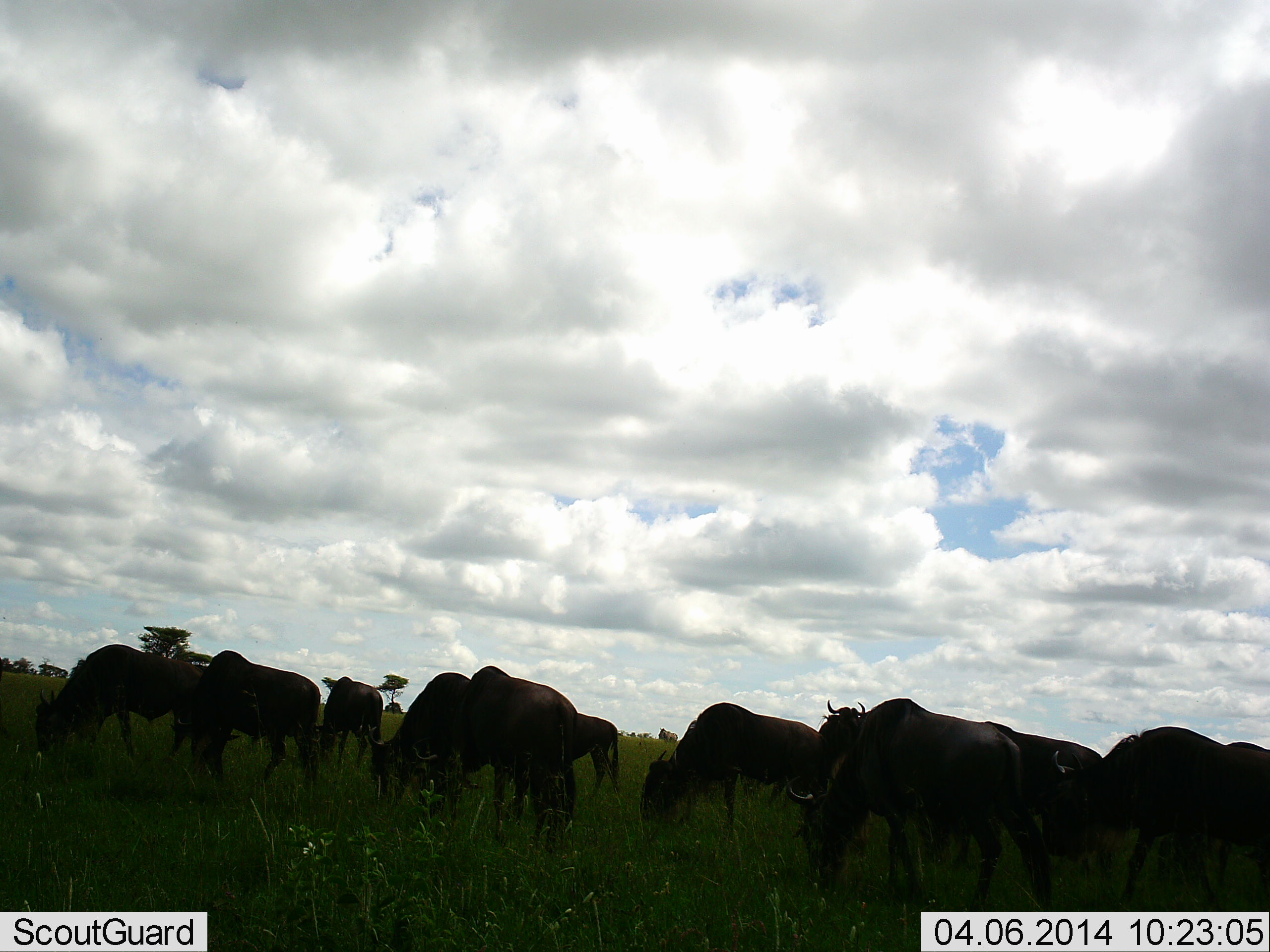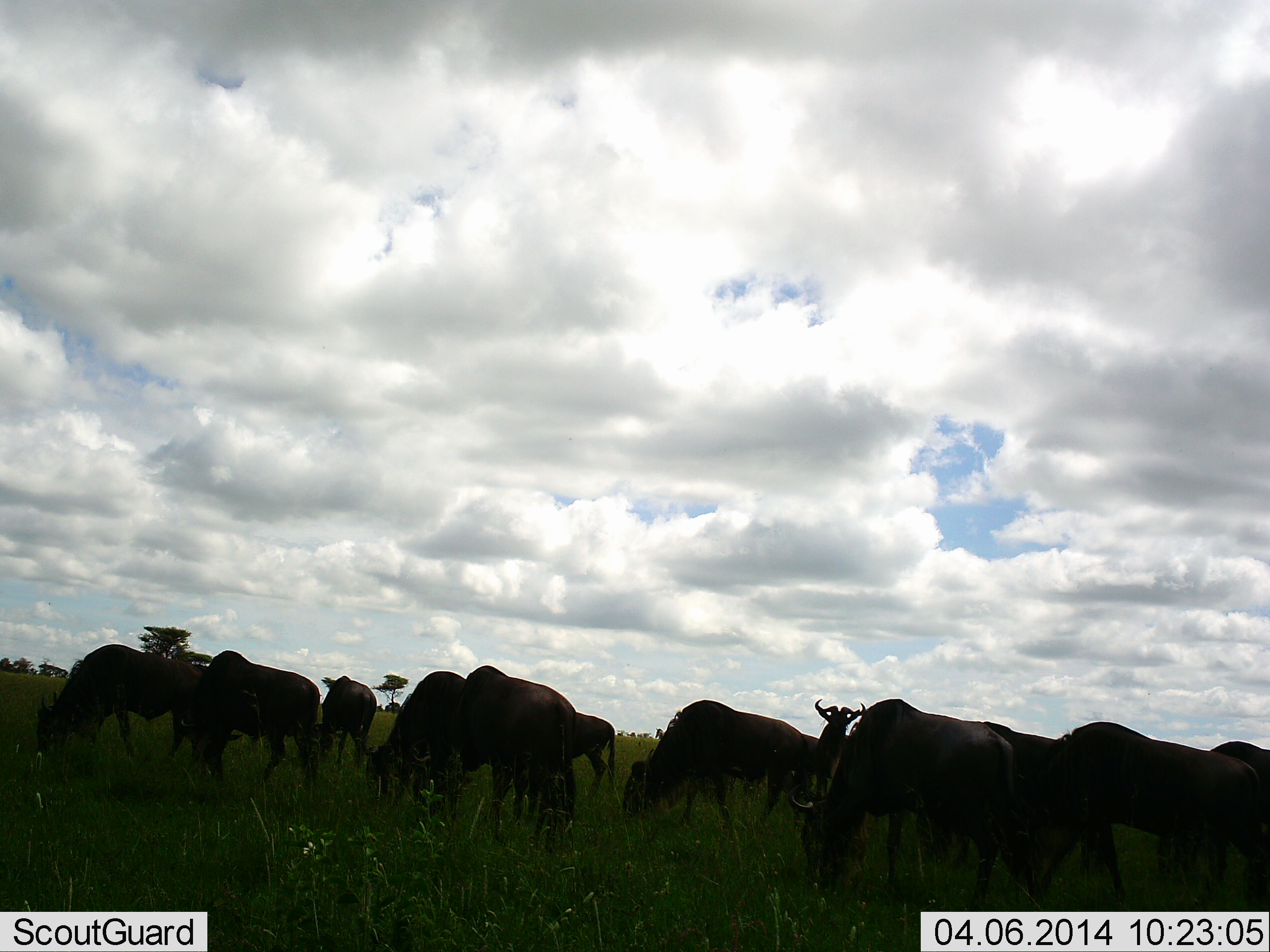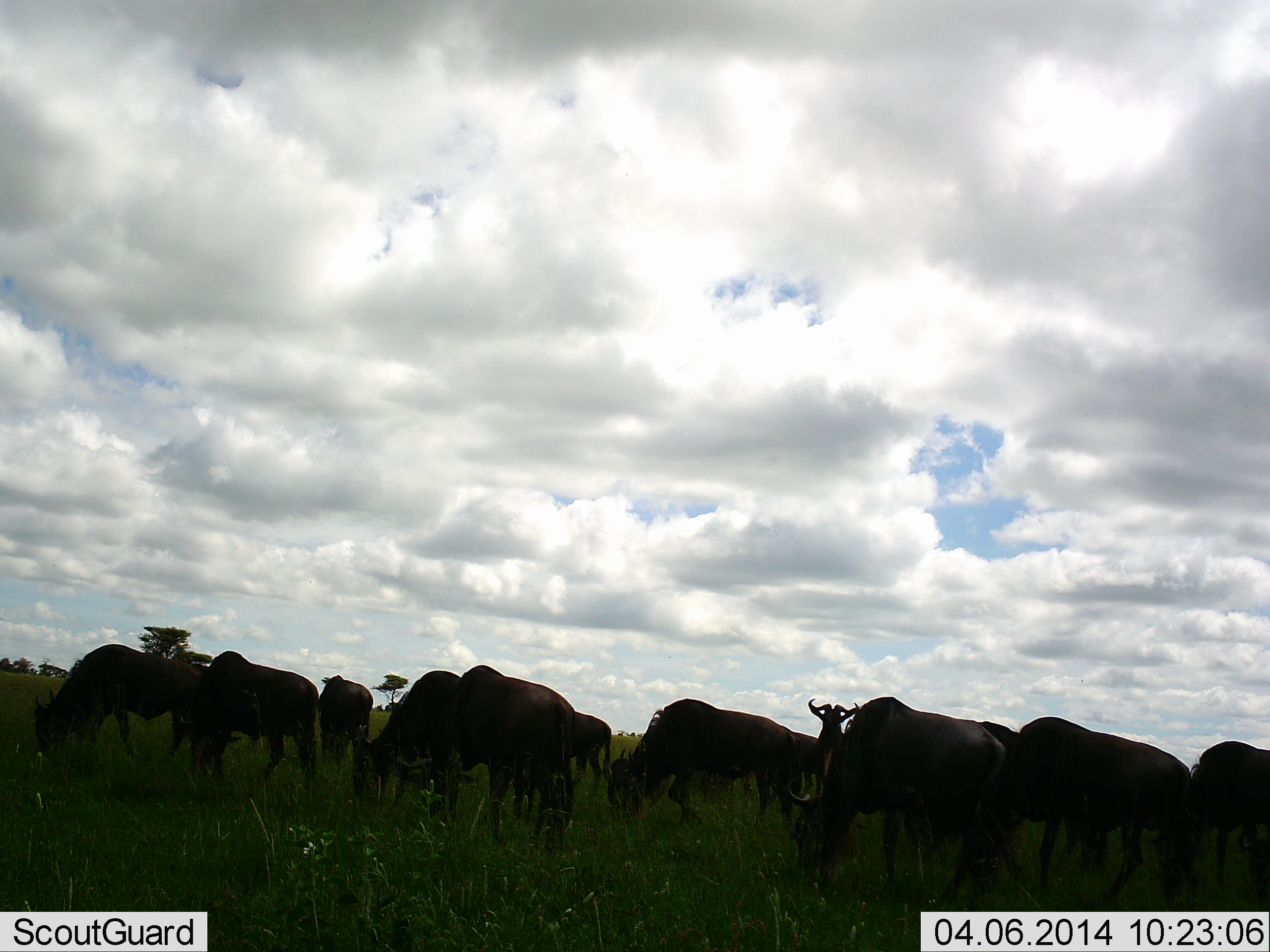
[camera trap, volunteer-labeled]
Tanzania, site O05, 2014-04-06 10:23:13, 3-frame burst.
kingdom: Animalia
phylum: Chordata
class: Mammalia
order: Artiodactyla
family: Bovidae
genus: Connochaetes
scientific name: Connochaetes taurinus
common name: blue wildebeest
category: wildebeest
Wildebeest (blue wildebeest) (Connochaetes taurinus), count 11-50. Behavior (volunteer vote fractions): standing 10%, resting 0%, moving 50%, interacting 0%. Young present (vote fraction): 0%. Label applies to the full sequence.